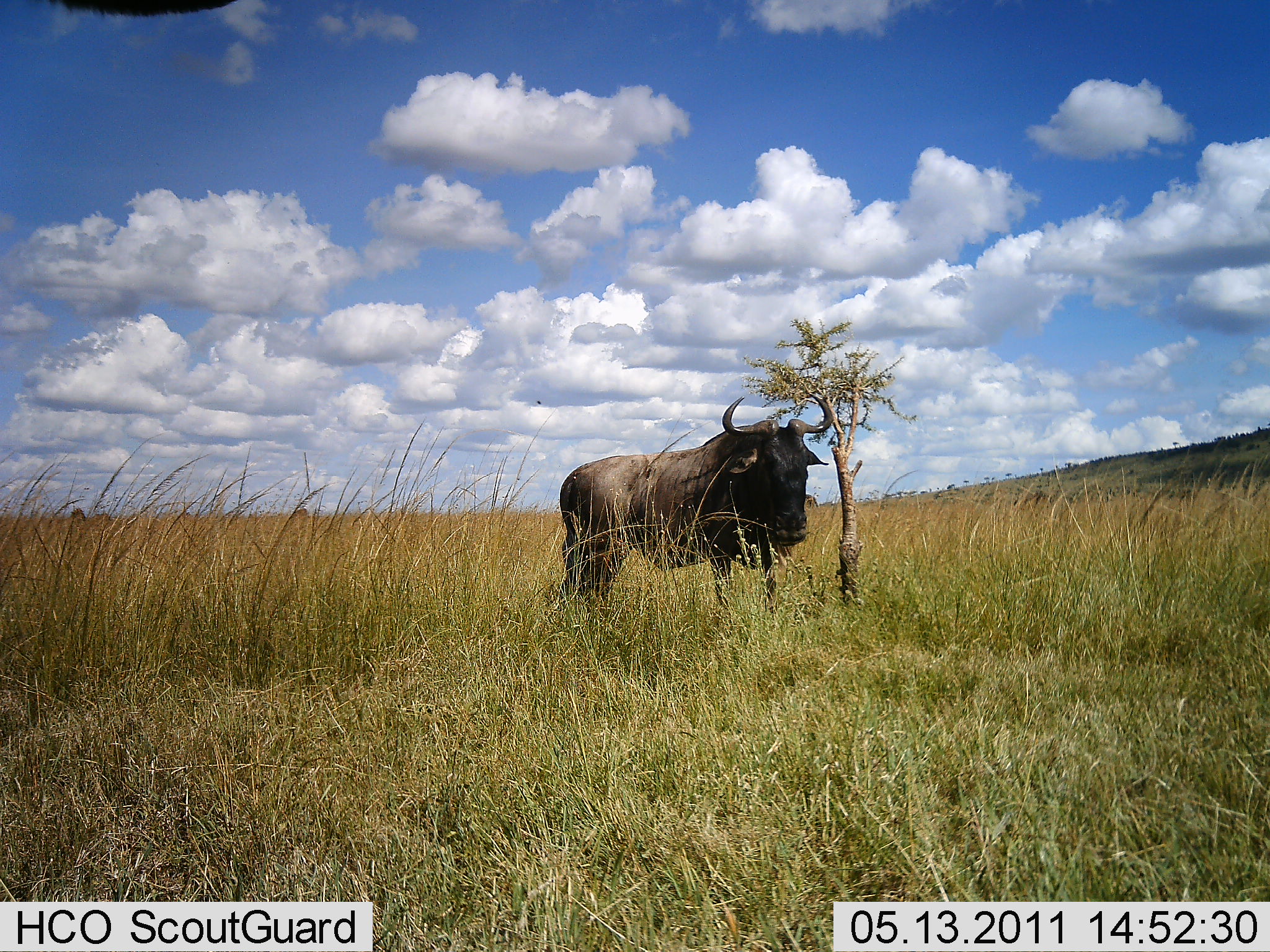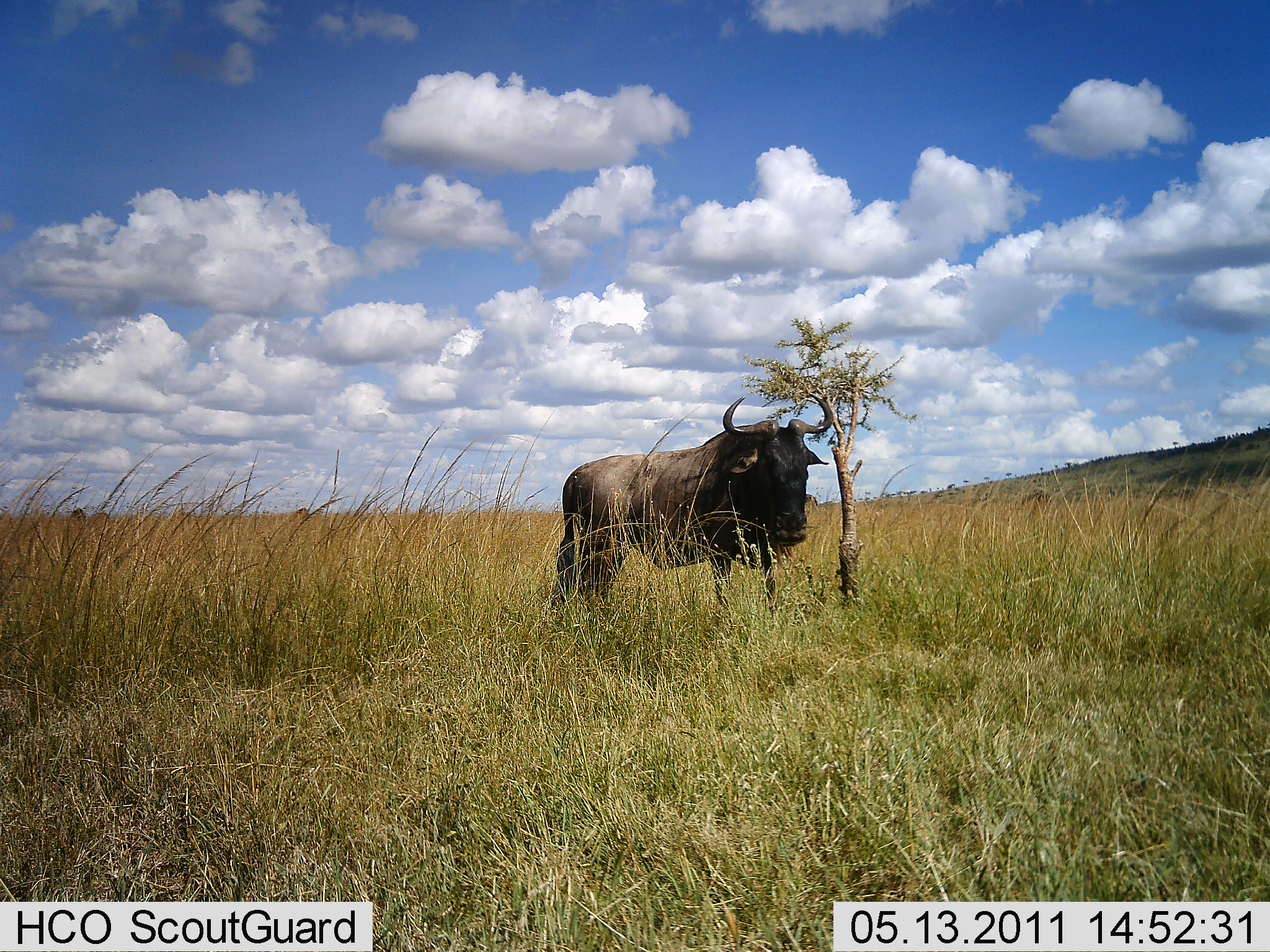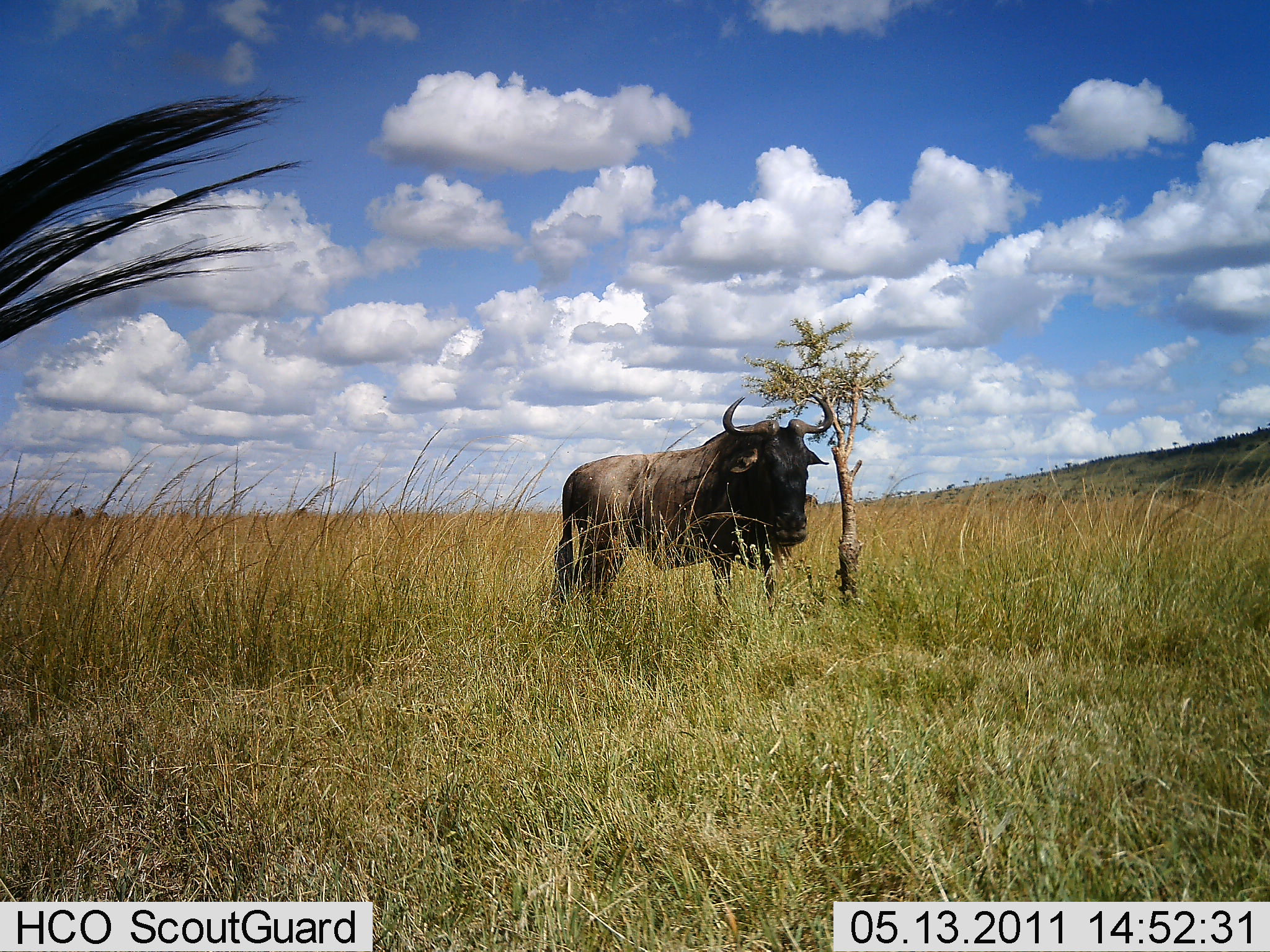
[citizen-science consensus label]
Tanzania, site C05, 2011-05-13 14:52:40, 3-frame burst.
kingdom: Animalia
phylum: Chordata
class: Mammalia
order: Artiodactyla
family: Bovidae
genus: Connochaetes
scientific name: Connochaetes taurinus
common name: blue wildebeest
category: wildebeest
Wildebeest (blue wildebeest) (Connochaetes taurinus), count 1. Behavior (volunteer vote fractions): standing 91%, resting 0%, moving 9%, interacting 0%. Young present (vote fraction): 0%. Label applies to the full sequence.